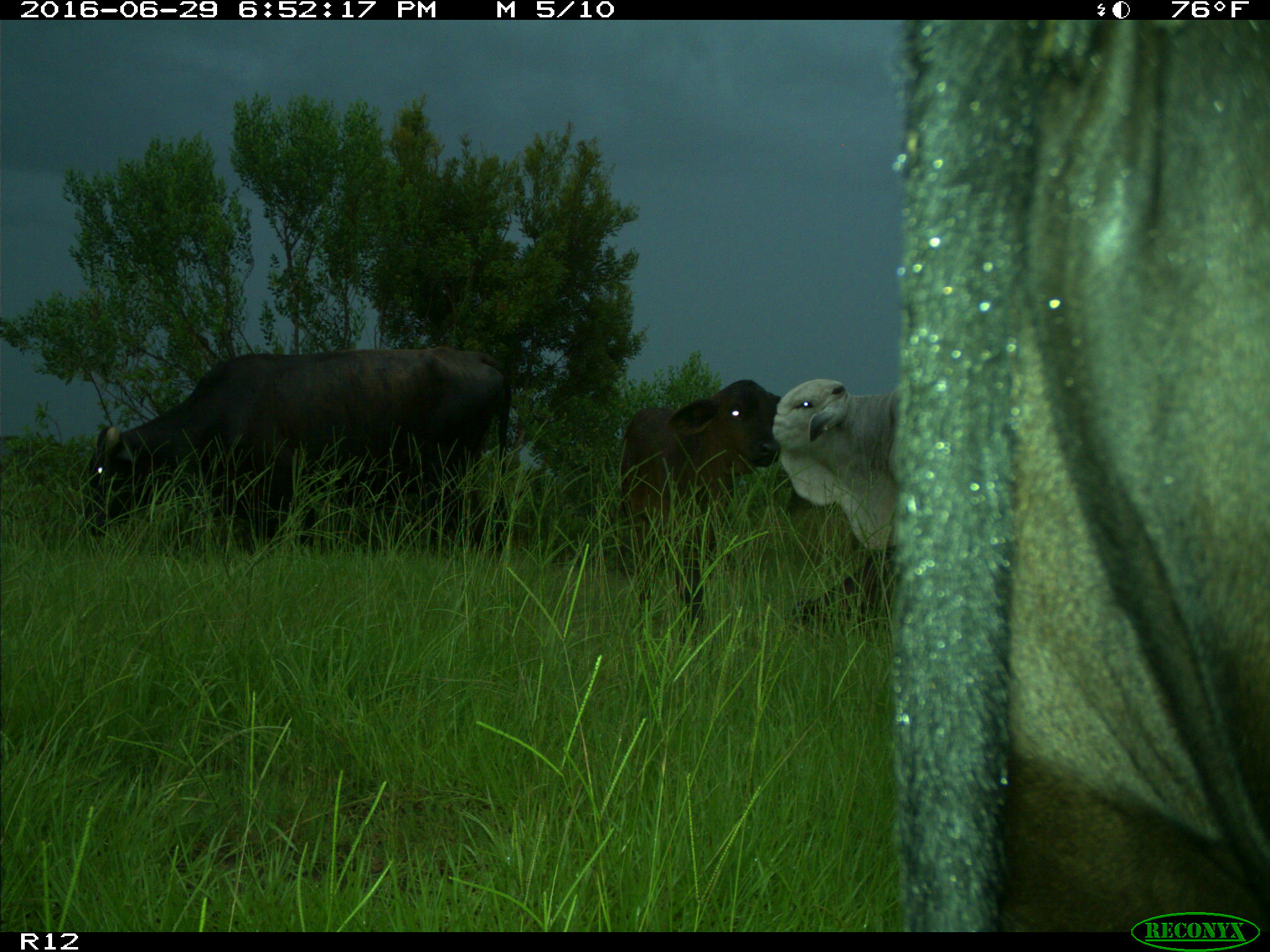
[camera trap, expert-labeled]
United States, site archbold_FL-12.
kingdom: Animalia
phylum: Chordata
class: Mammalia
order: Artiodactyla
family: Bovidae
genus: Bos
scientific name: Bos taurus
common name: domestic cow